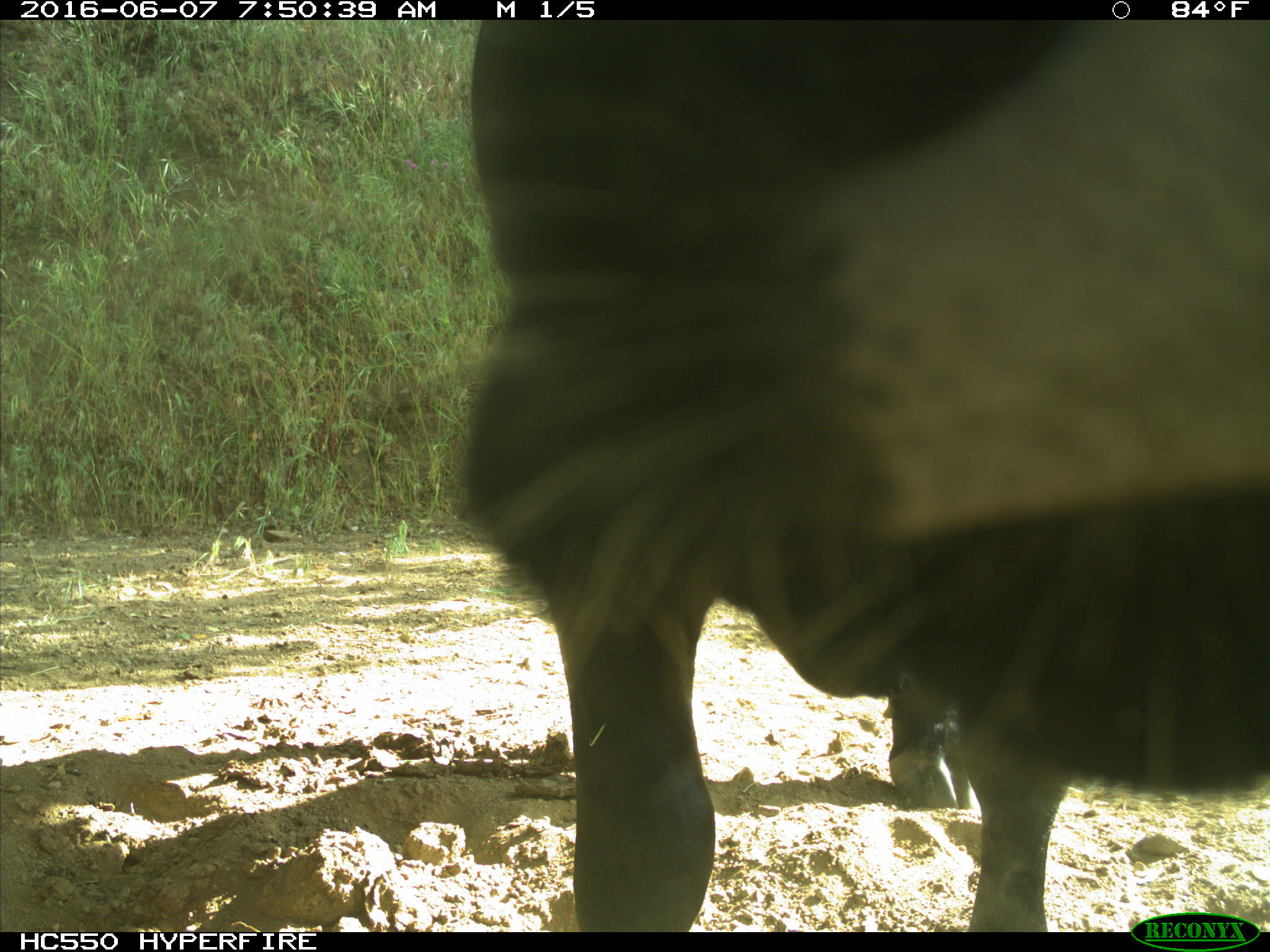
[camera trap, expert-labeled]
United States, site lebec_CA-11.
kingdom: Animalia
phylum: Chordata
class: Mammalia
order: Artiodactyla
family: Bovidae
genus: Bos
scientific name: Bos taurus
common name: domestic cow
Bos taurus (domestic cow).